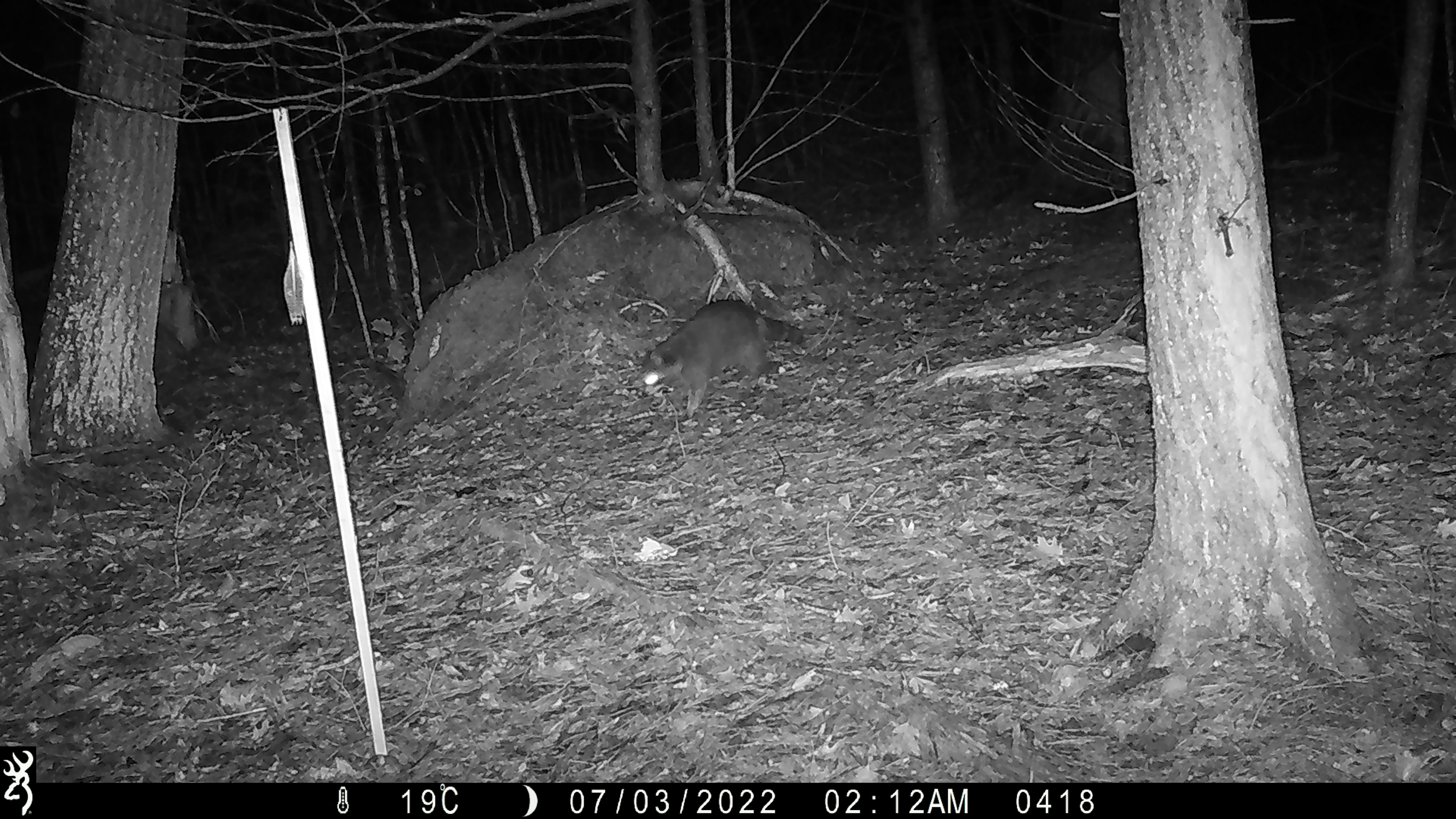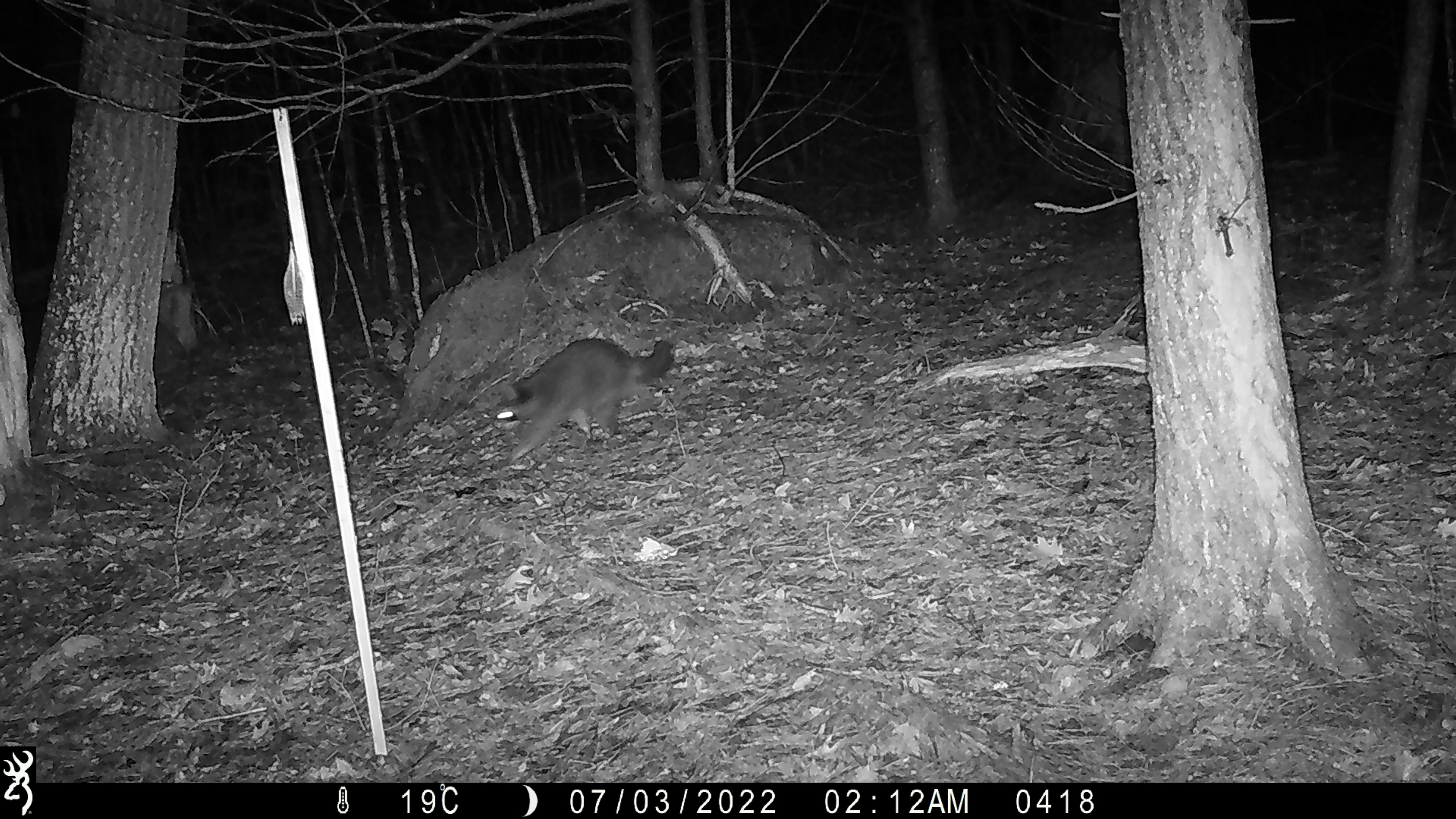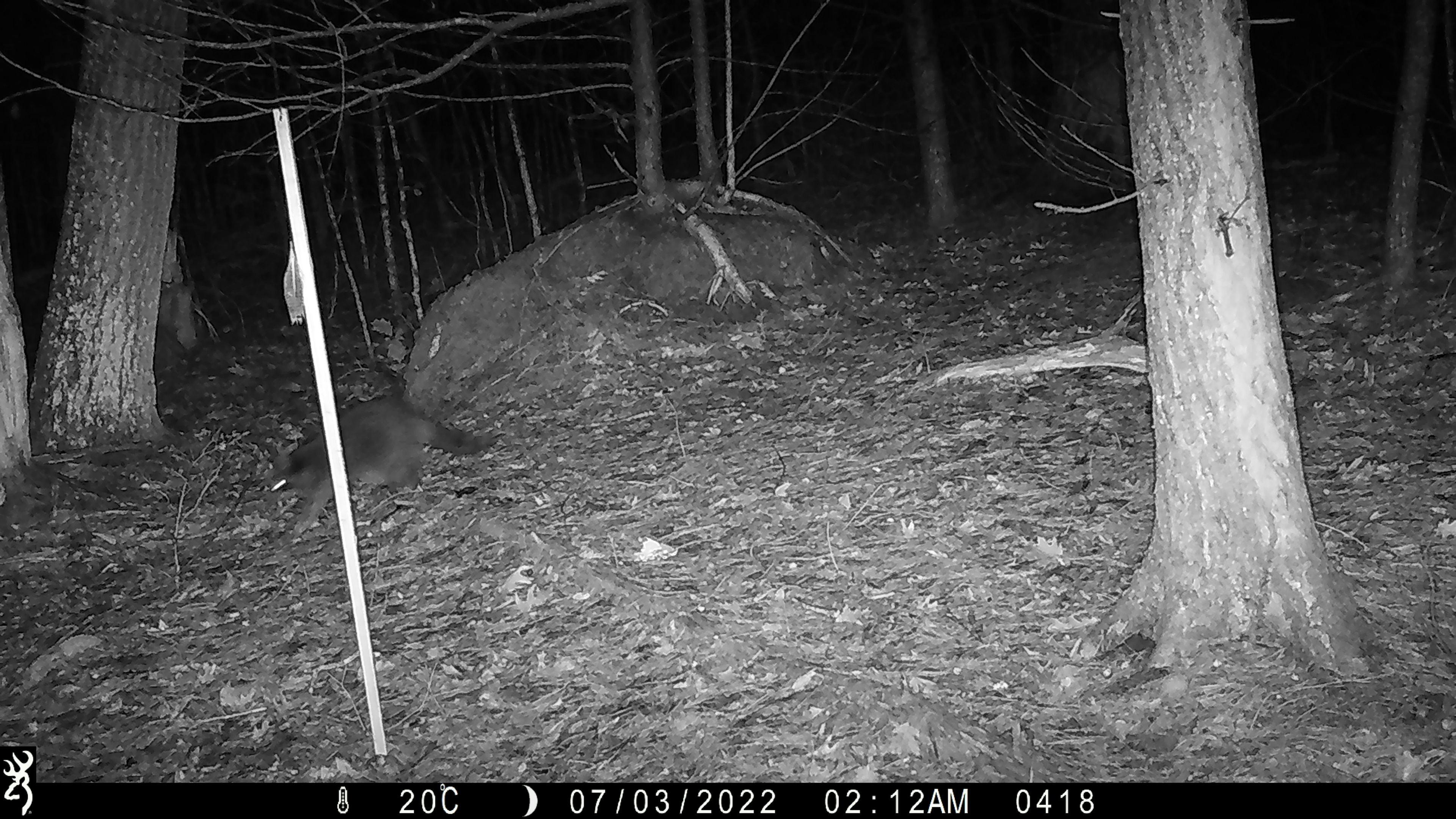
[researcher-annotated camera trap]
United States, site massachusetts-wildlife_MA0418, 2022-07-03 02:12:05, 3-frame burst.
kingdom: Animalia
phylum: Chordata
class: Mammalia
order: Carnivora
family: Procyonidae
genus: Procyon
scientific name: Procyon lotor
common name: raccoon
Raccoon (Procyon lotor).